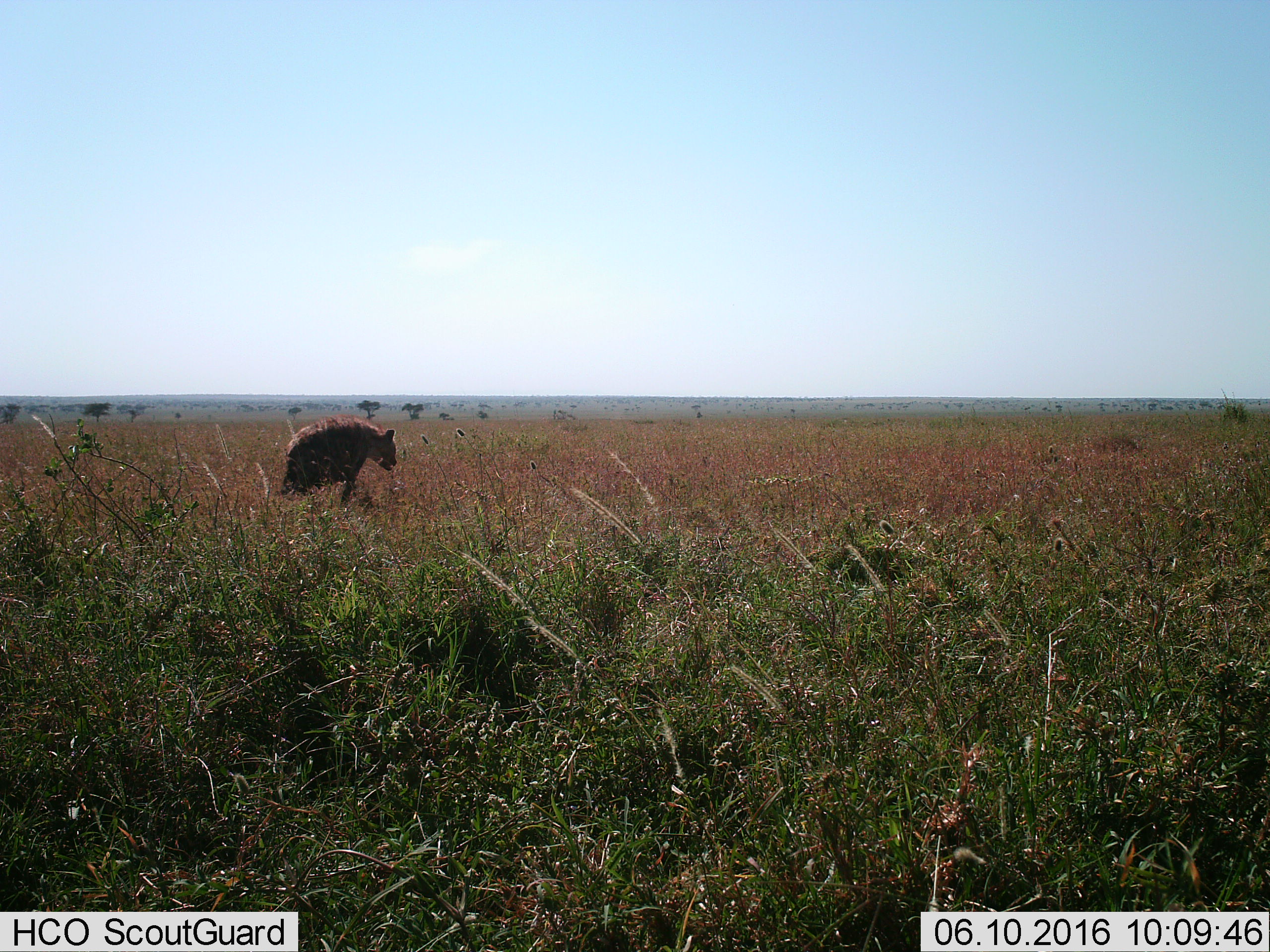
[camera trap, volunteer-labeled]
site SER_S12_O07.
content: unidentified animal